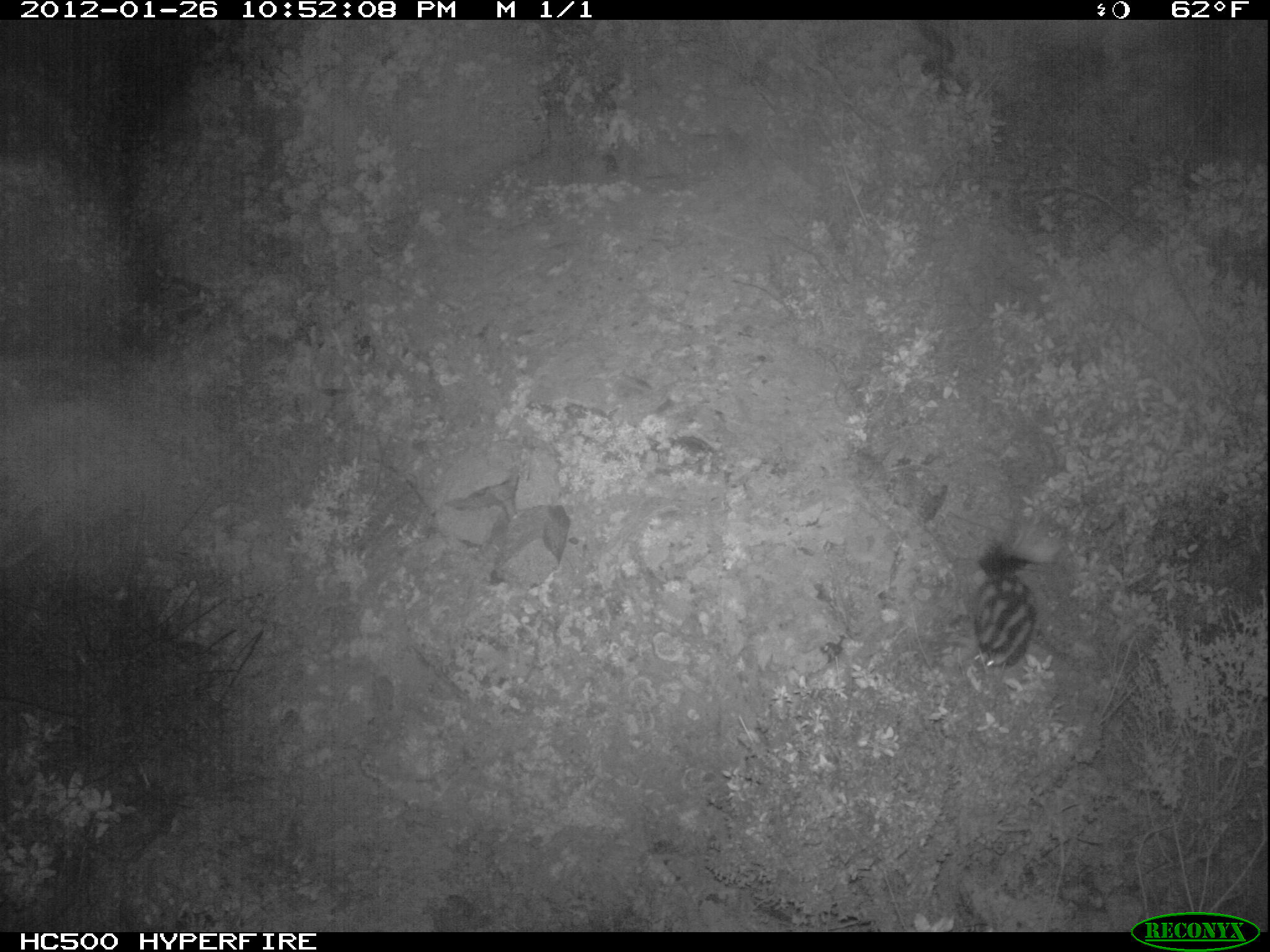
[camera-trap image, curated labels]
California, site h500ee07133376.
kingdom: Animalia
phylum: Chordata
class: Mammalia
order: Carnivora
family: Mephitidae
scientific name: Mephitidae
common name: skunk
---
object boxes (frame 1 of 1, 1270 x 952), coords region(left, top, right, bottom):
skunk: region(970, 524, 1063, 669)